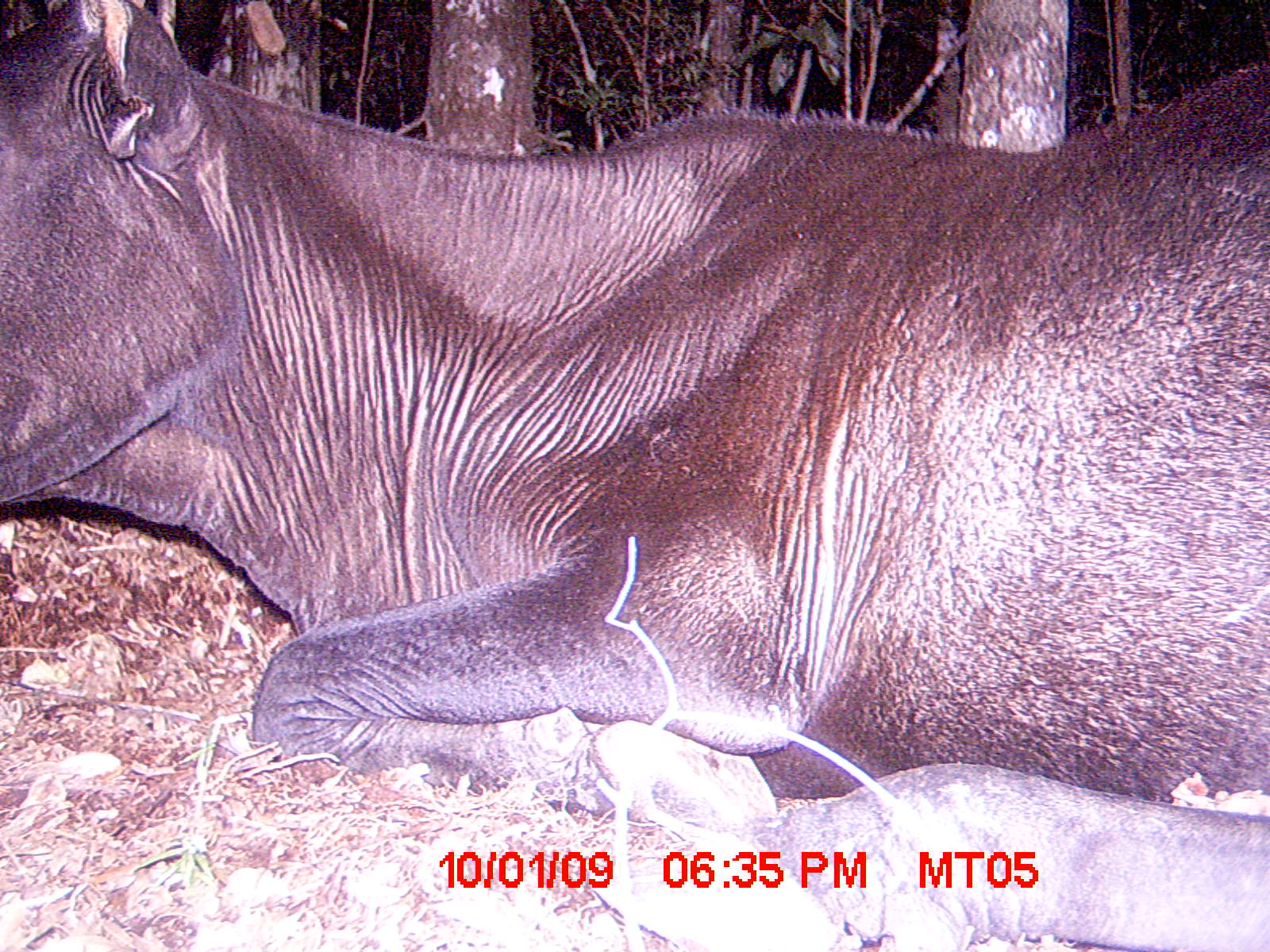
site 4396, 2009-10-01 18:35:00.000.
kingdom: Animalia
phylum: Chordata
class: Mammalia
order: Artiodactyla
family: Bovidae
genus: Bos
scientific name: Bos taurus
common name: domestic cattle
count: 2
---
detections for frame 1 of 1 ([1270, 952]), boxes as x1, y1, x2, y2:
bos taurus: 0, 0, 1267, 952